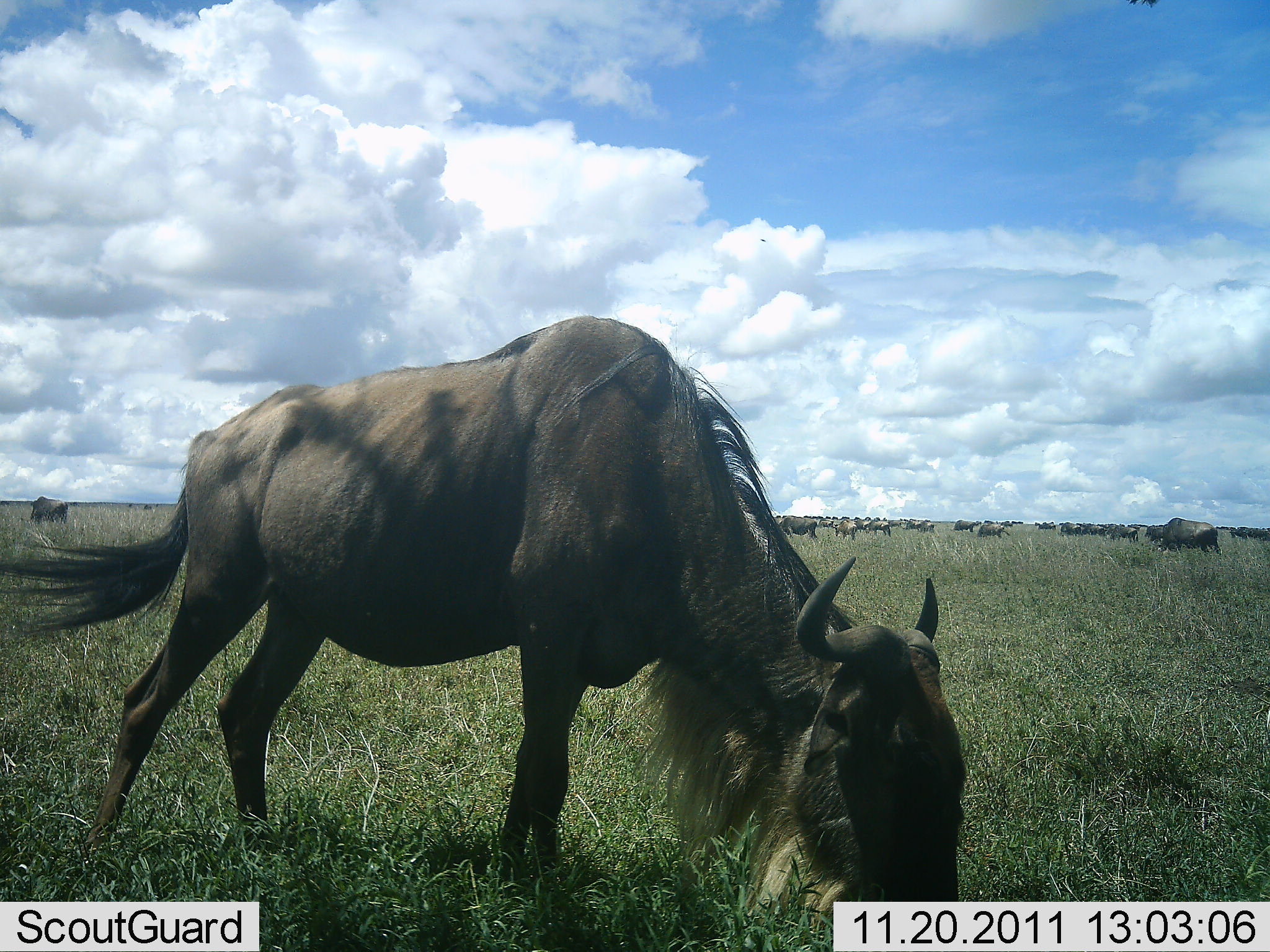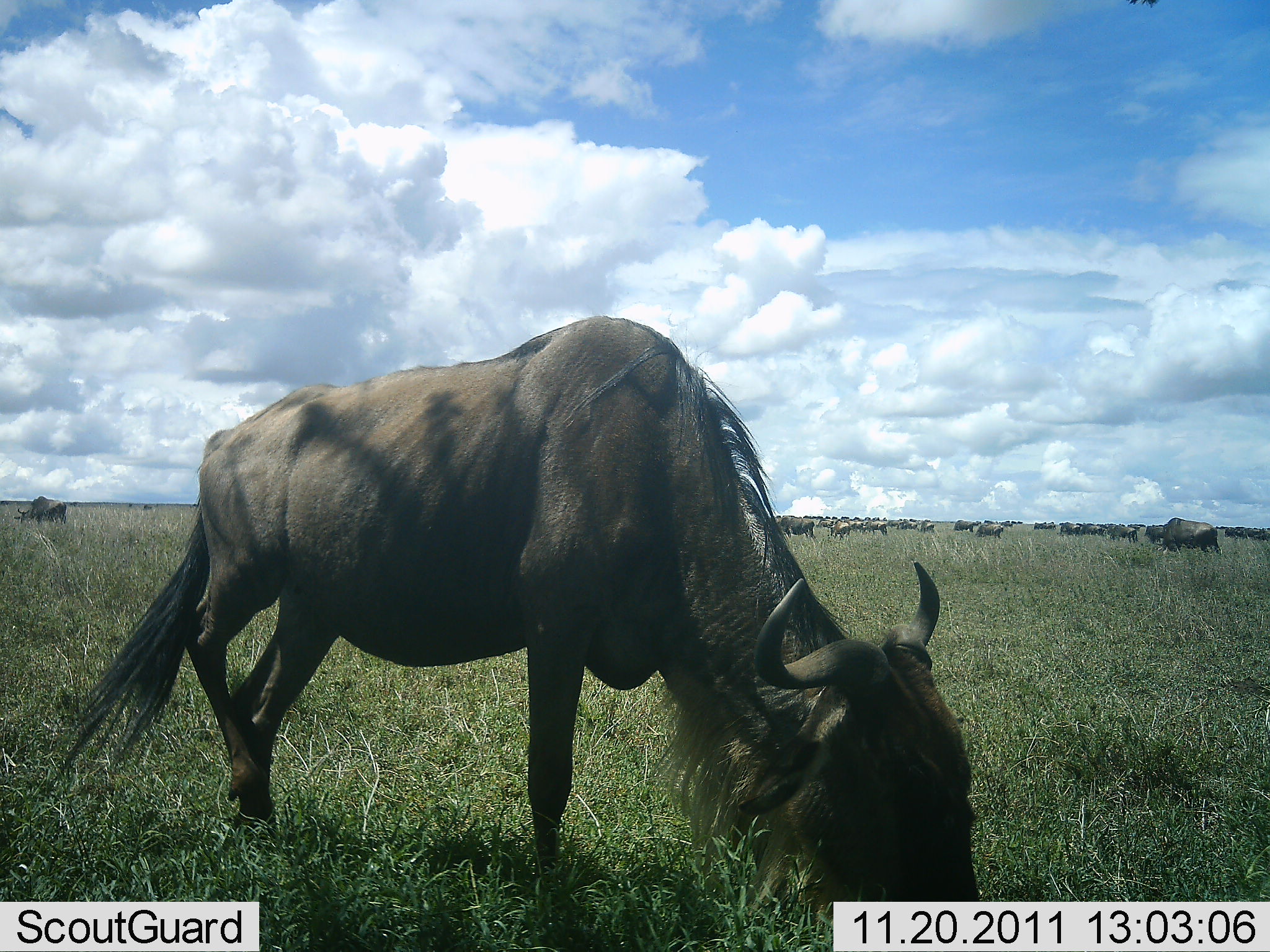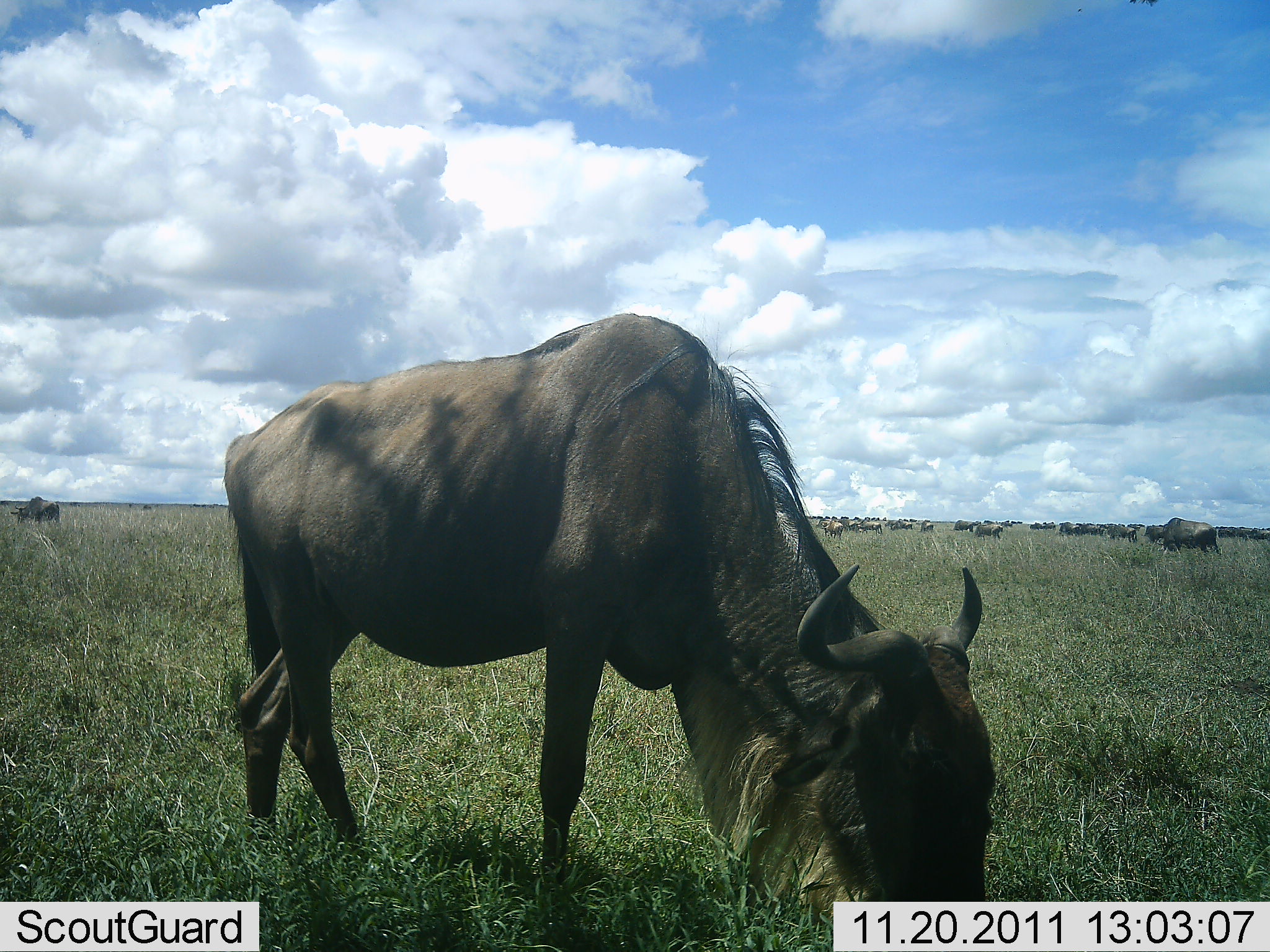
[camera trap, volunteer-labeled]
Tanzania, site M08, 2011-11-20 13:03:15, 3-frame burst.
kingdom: Animalia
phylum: Chordata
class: Mammalia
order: Artiodactyla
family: Bovidae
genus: Connochaetes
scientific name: Connochaetes taurinus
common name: blue wildebeest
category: wildebeest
Wildebeest (blue wildebeest) (Connochaetes taurinus), count 11-50. Behavior (volunteer vote fractions): standing 42%, resting 8%, moving 25%, interacting 0%. Young present (vote fraction): 0%. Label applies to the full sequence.